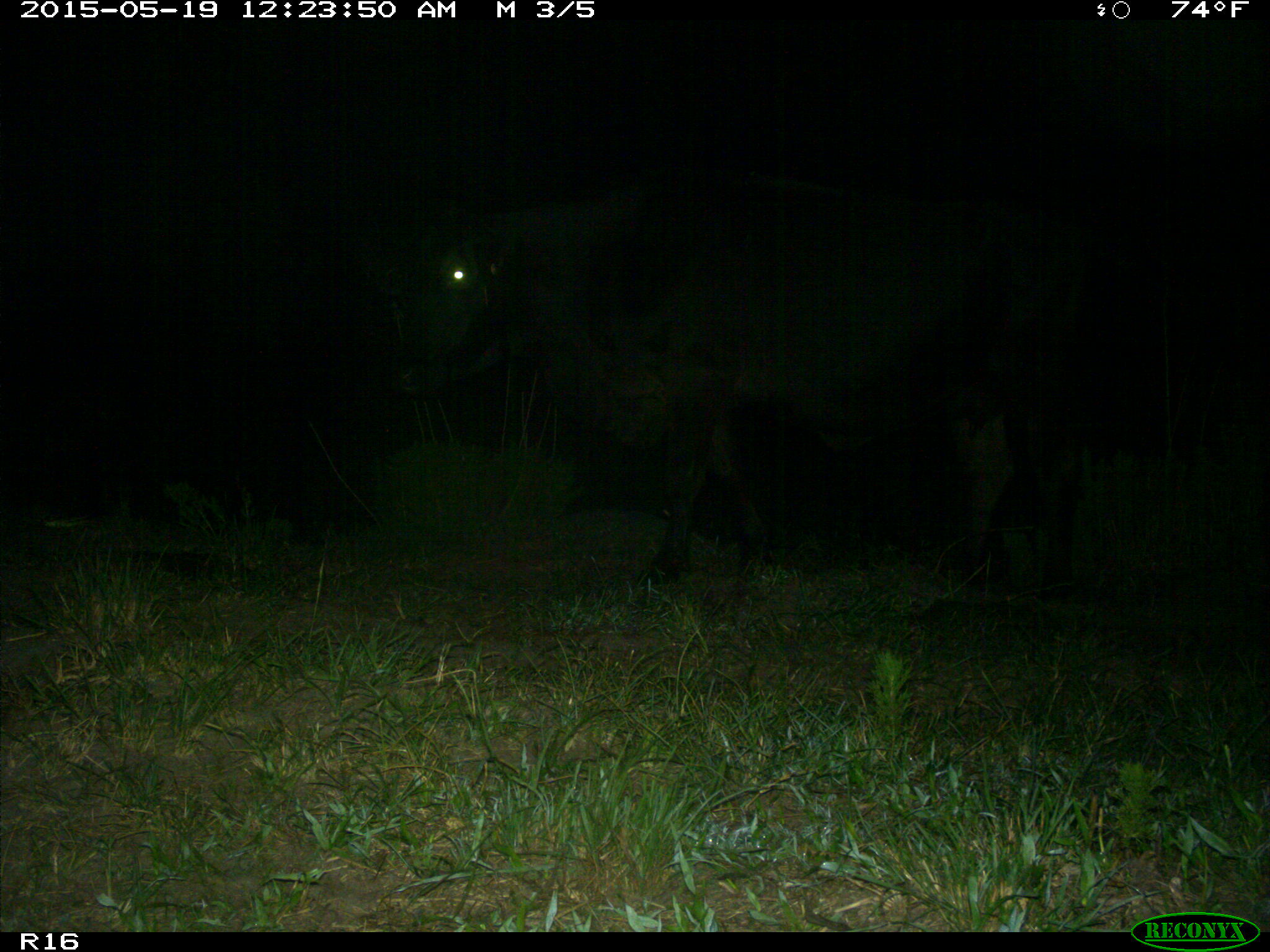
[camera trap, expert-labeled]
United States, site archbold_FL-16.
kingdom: Animalia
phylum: Chordata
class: Mammalia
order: Artiodactyla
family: Bovidae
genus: Bos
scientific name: Bos taurus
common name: domestic cow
Bos taurus (domestic cow).